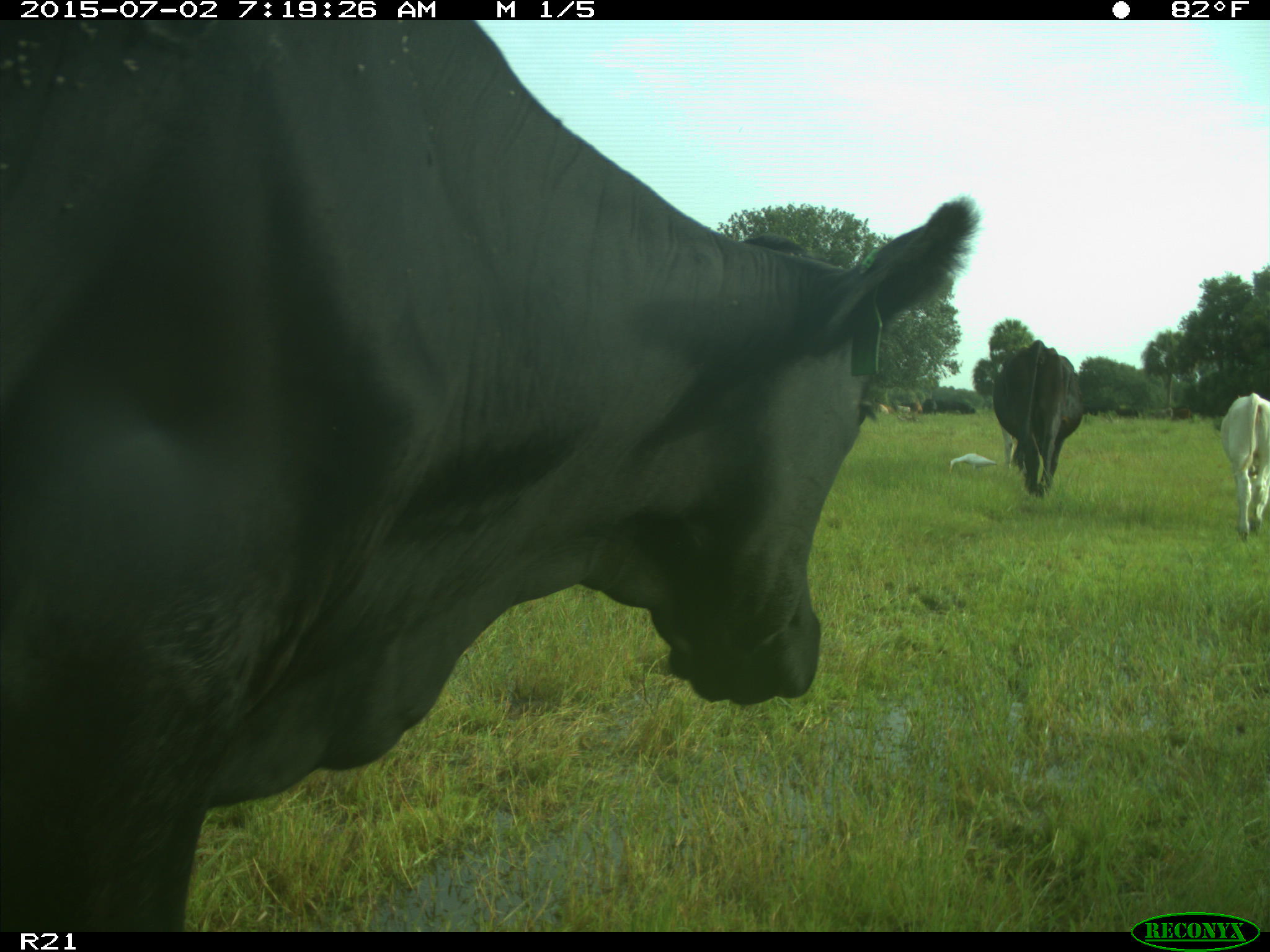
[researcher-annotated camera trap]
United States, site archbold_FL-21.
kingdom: Animalia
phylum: Chordata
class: Mammalia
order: Artiodactyla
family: Bovidae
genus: Bos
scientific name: Bos taurus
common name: domestic cow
Bos taurus (domestic cow).